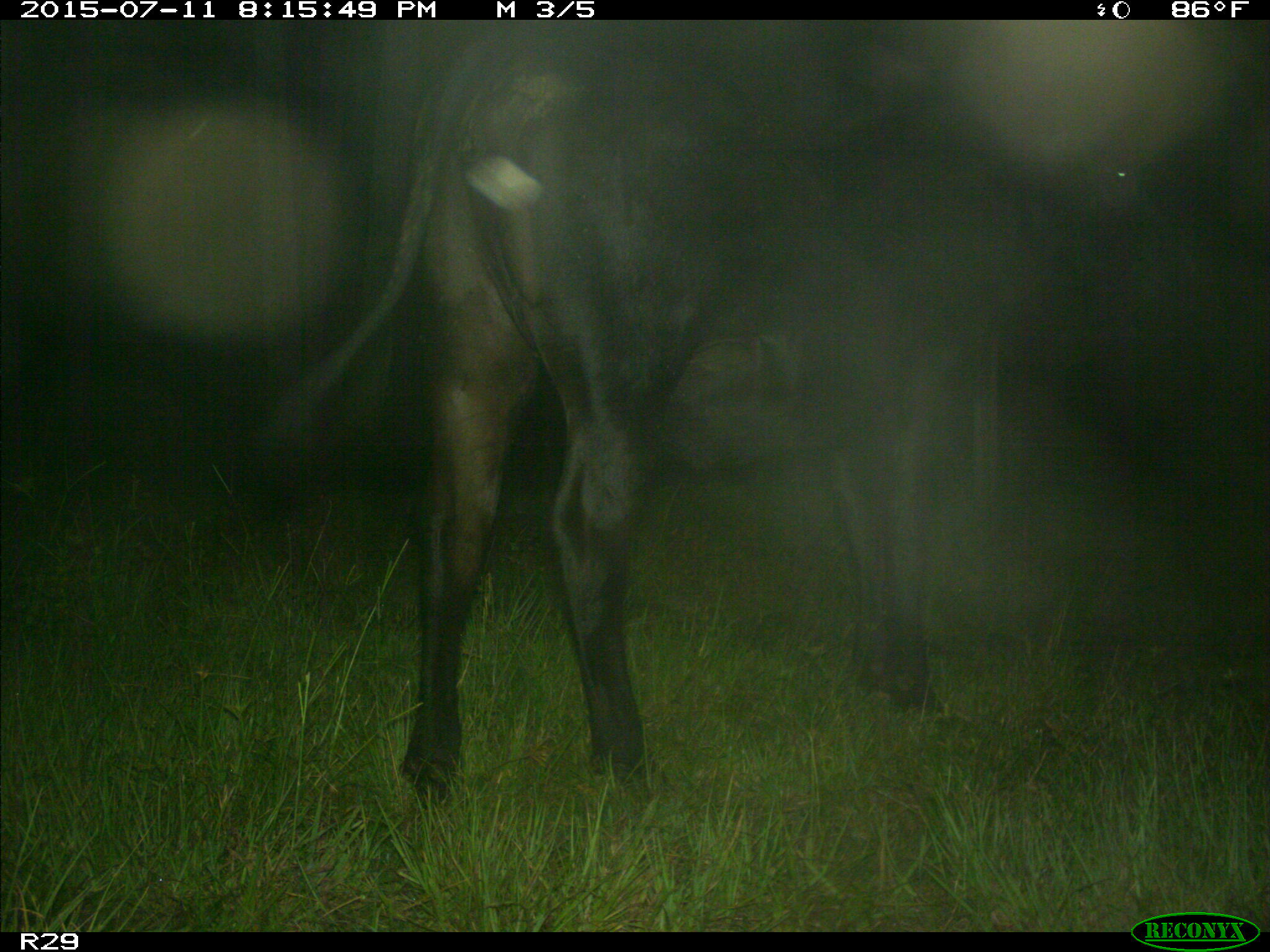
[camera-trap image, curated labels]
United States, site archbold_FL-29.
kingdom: Animalia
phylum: Chordata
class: Mammalia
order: Artiodactyla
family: Bovidae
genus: Bos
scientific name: Bos taurus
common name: domestic cow